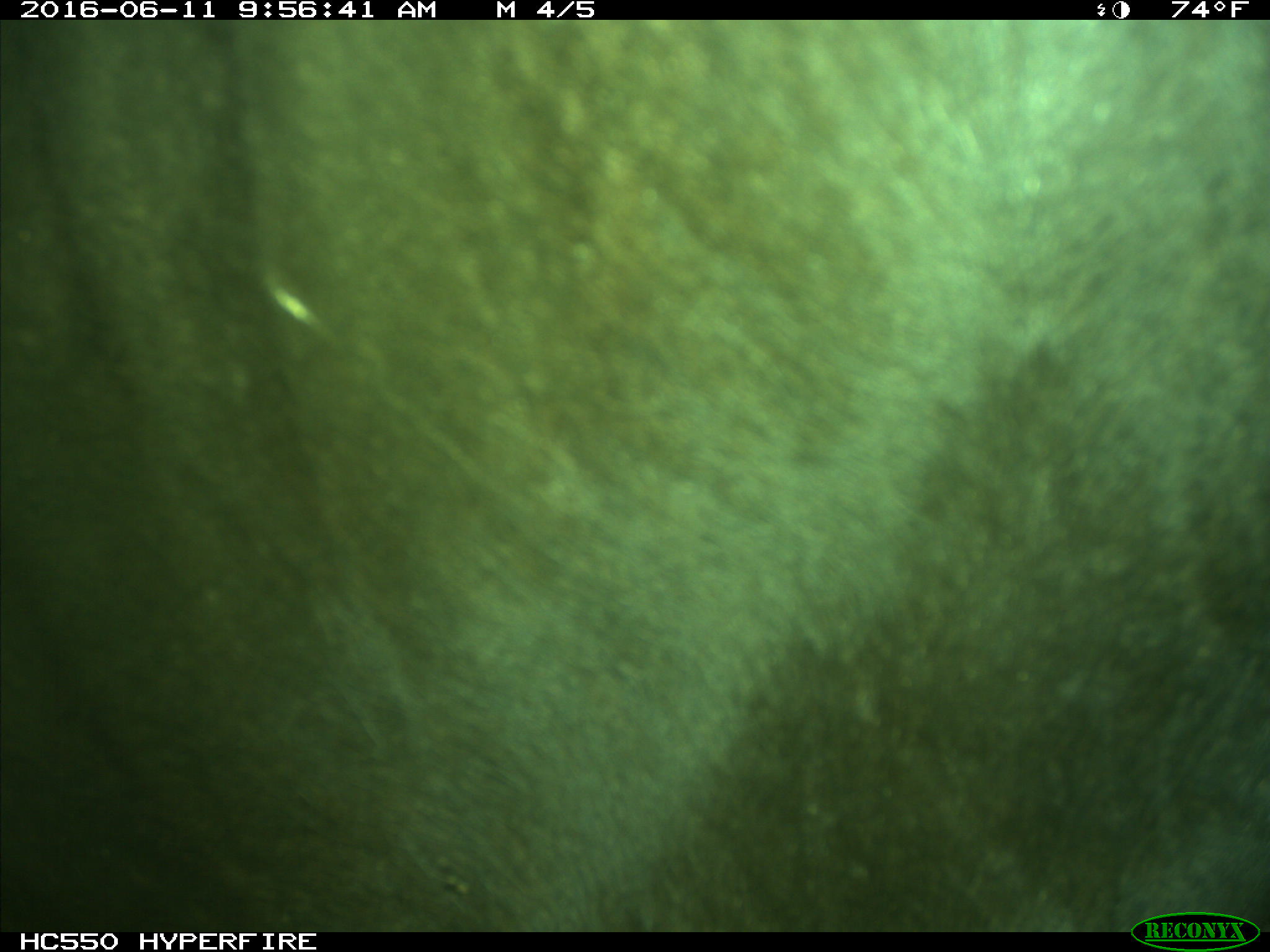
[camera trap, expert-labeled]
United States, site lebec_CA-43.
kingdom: Animalia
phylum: Chordata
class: Mammalia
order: Artiodactyla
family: Bovidae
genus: Bos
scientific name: Bos taurus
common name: domestic cow